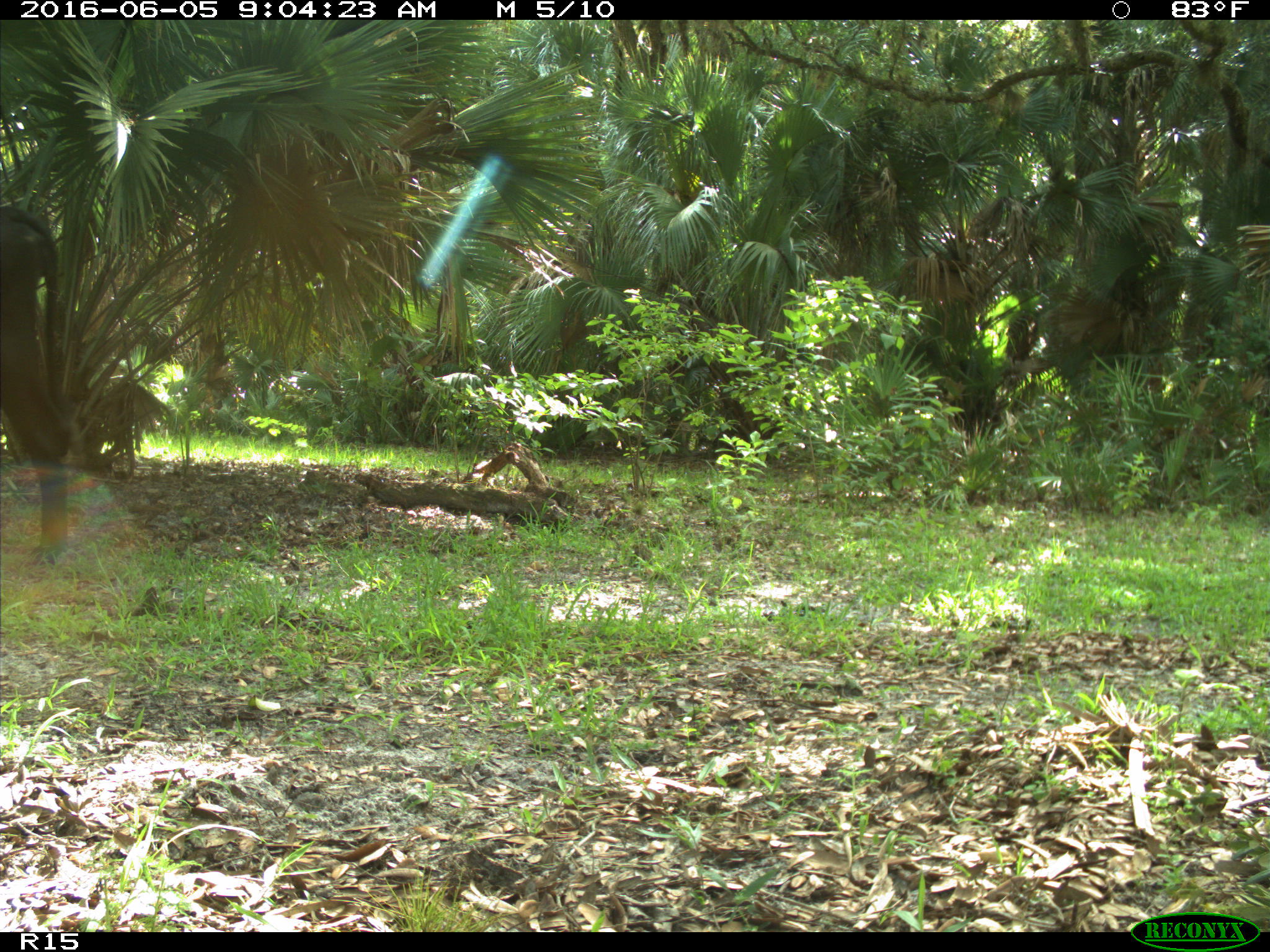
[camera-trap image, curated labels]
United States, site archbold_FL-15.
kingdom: Animalia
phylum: Chordata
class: Mammalia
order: Artiodactyla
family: Bovidae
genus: Bos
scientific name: Bos taurus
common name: domestic cow